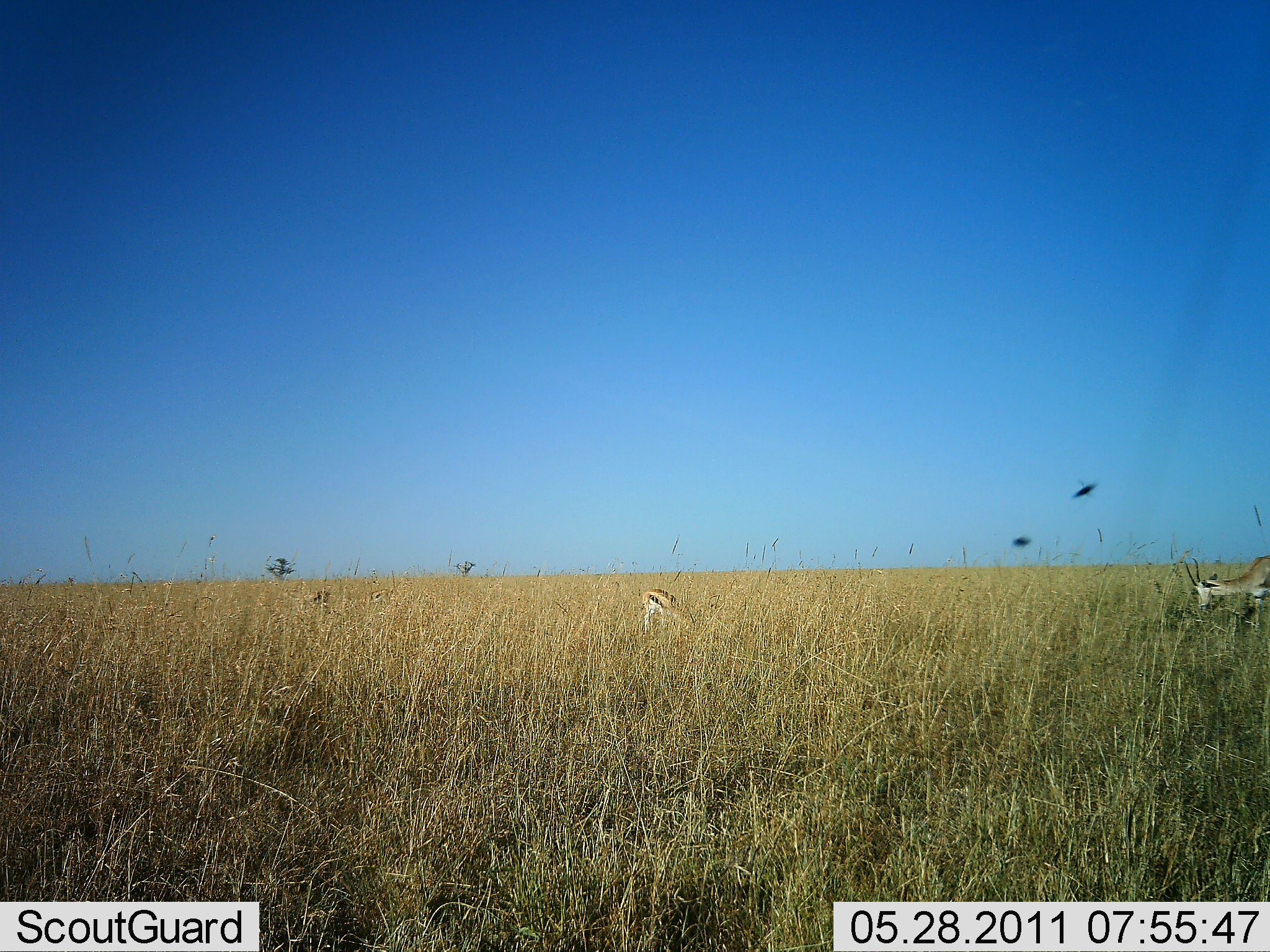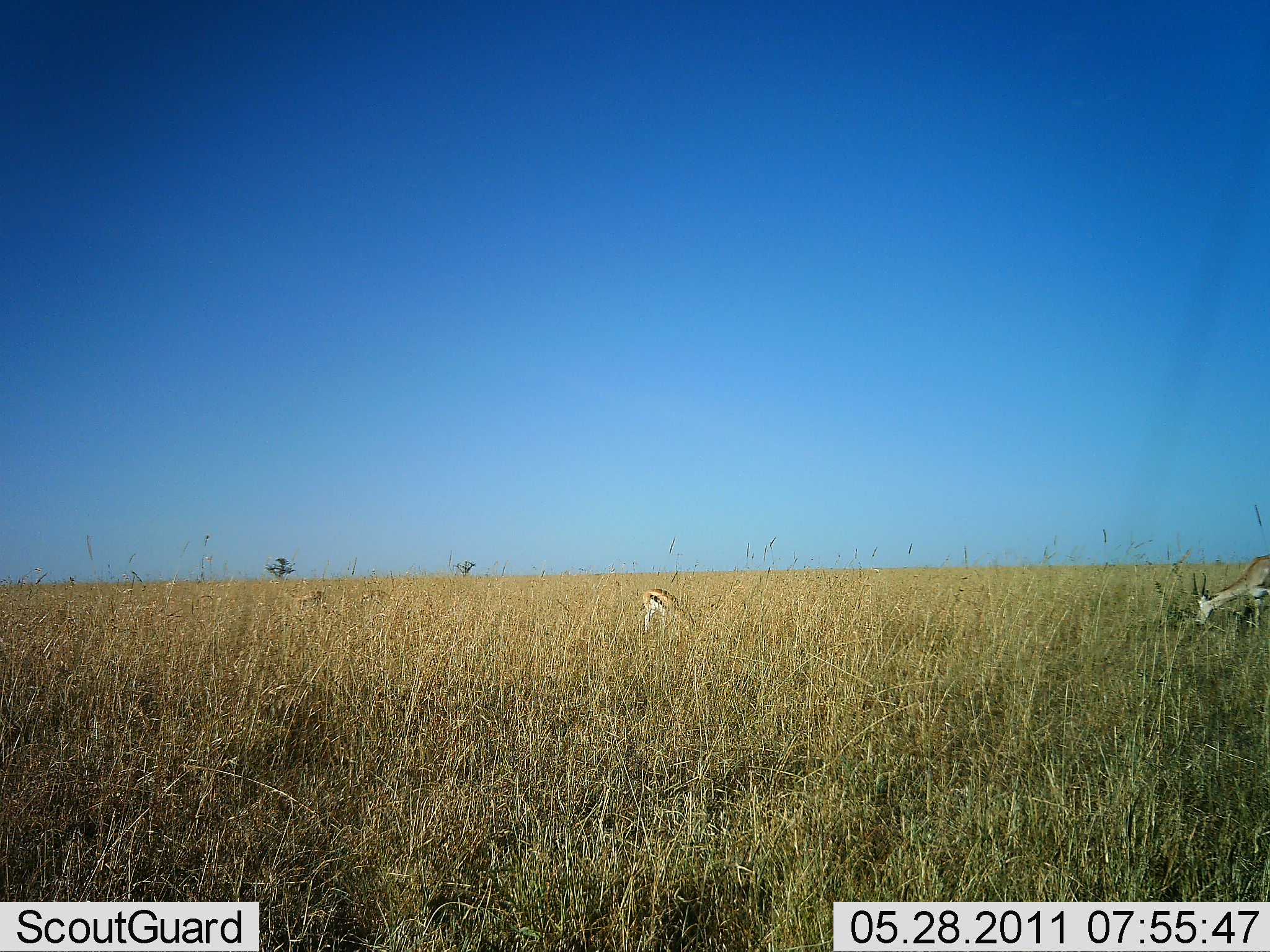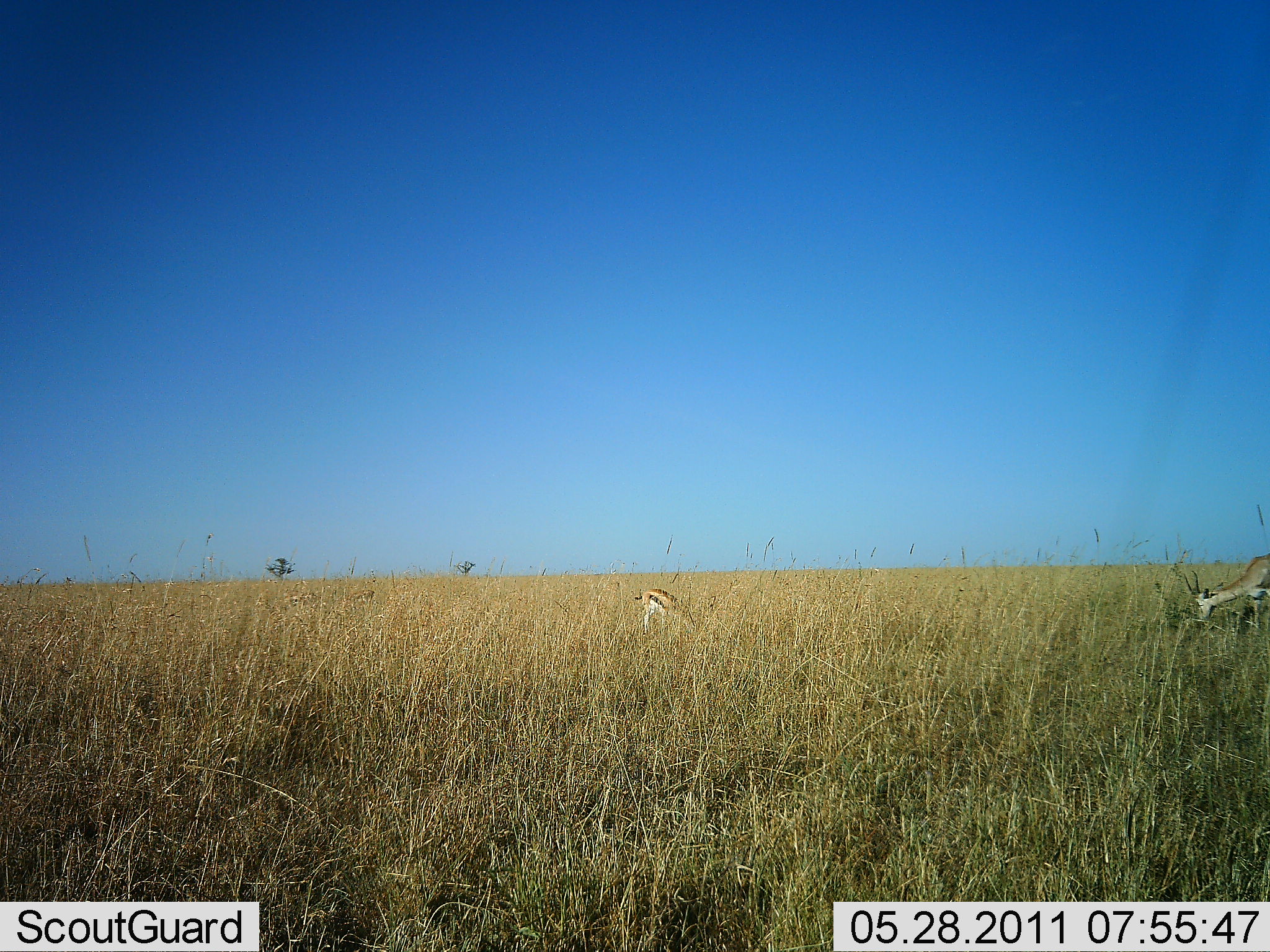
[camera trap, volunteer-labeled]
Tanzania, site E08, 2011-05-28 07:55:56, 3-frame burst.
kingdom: Animalia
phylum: Chordata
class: Mammalia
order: Artiodactyla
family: Bovidae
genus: Eudorcas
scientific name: Eudorcas thomsonii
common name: thomson's gazelle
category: gazellethomsons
Gazellethomsons (thomson's gazelle) (Eudorcas thomsonii), count 2. Behavior (volunteer vote fractions): standing 31%, resting 0%, moving 8%, interacting 0%. Young present (vote fraction): 0%. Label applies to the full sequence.